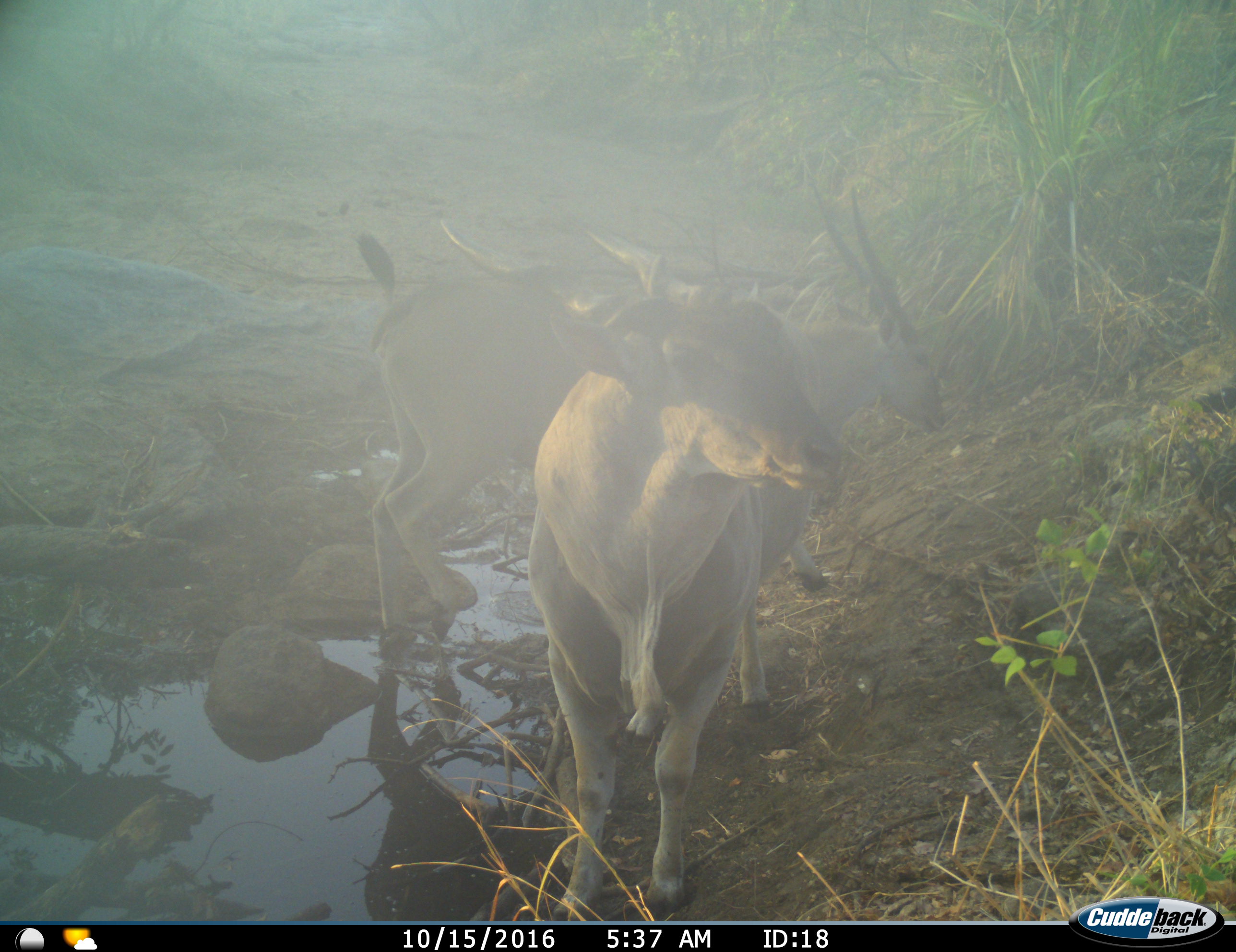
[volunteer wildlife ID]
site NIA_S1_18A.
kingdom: Animalia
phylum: Chordata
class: Mammalia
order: Artiodactyla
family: Bovidae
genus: Tragelaphus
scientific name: Tragelaphus oryx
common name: eland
Eland (Tragelaphus oryx), count 2. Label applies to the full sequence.